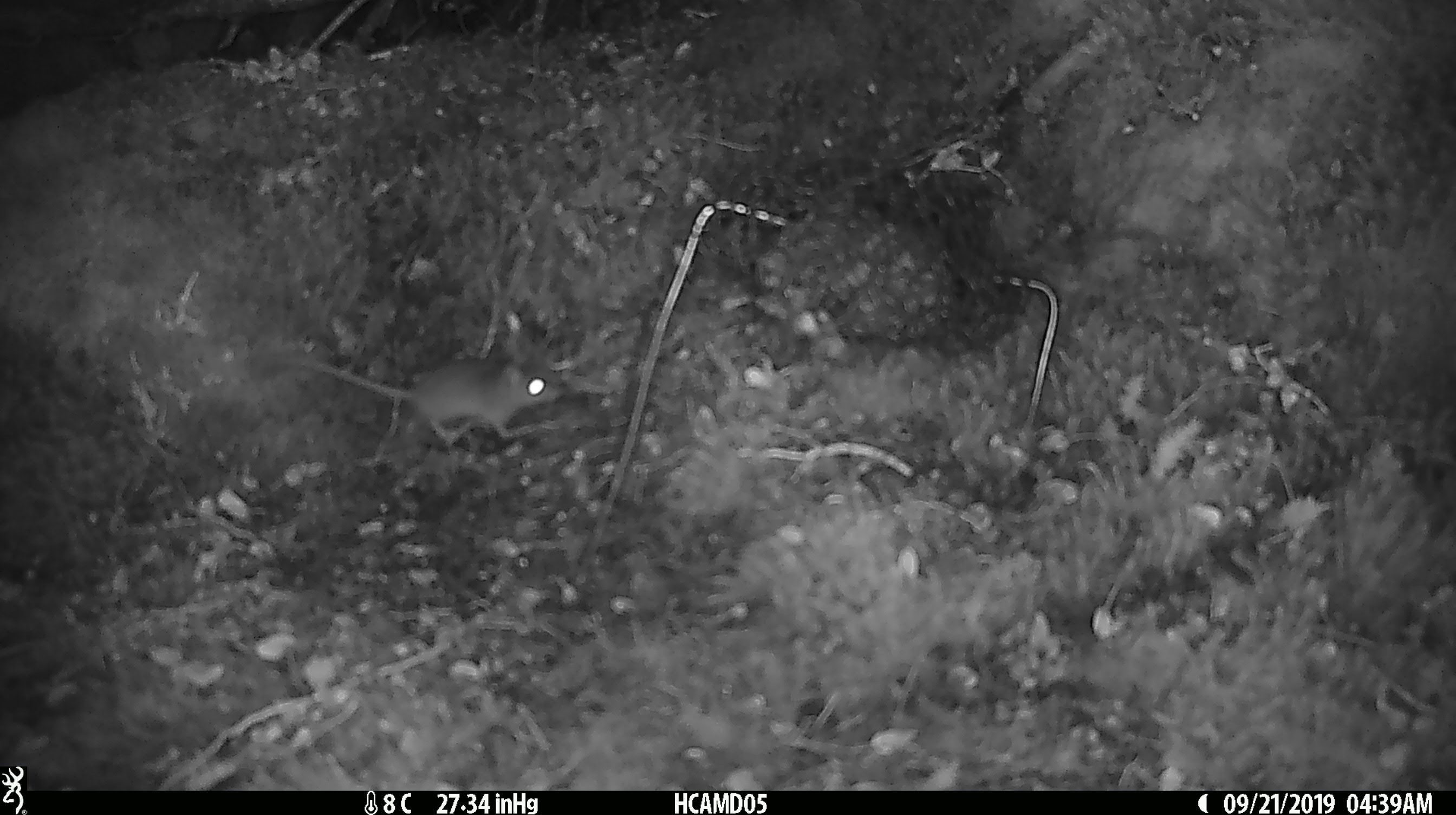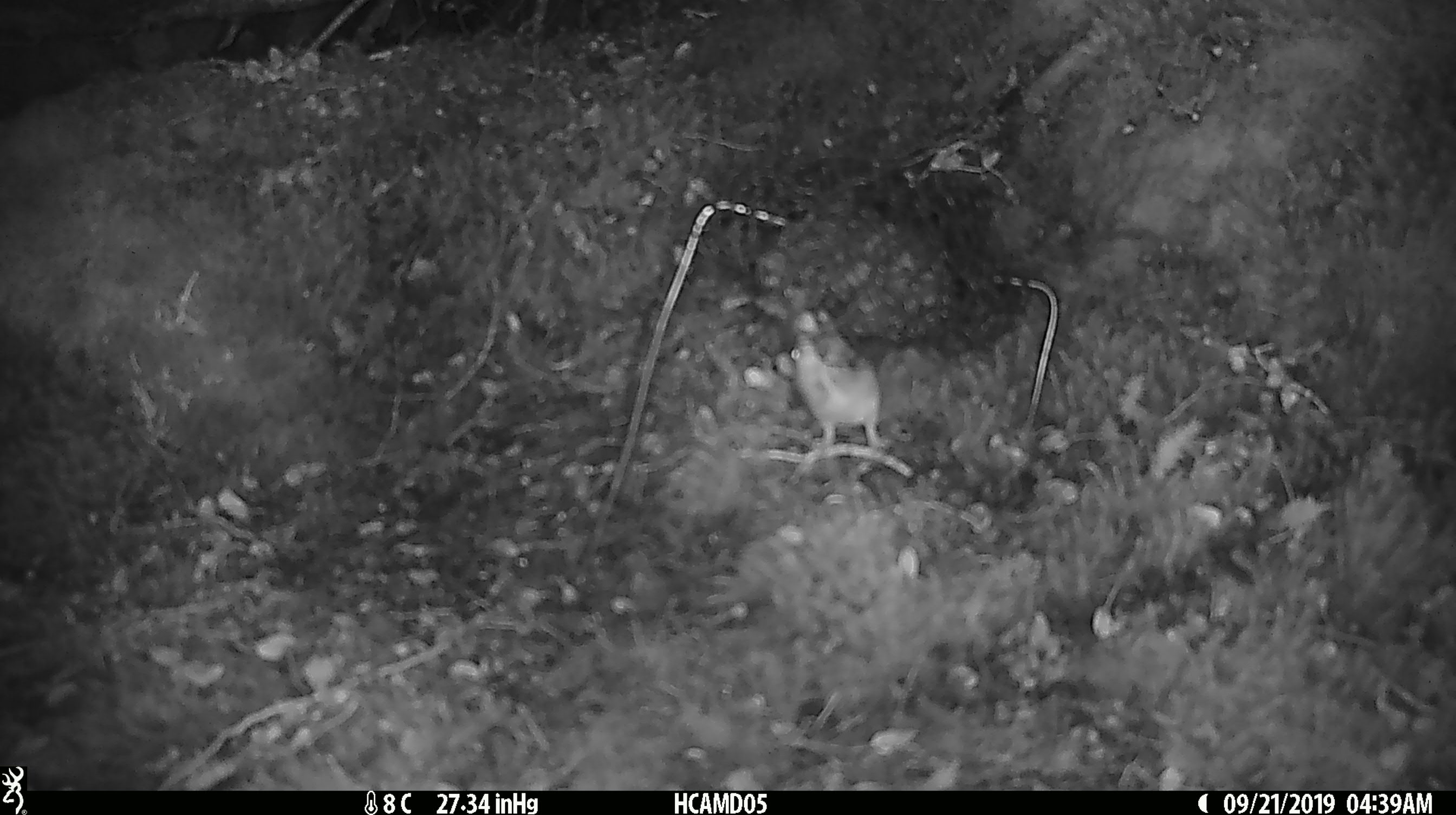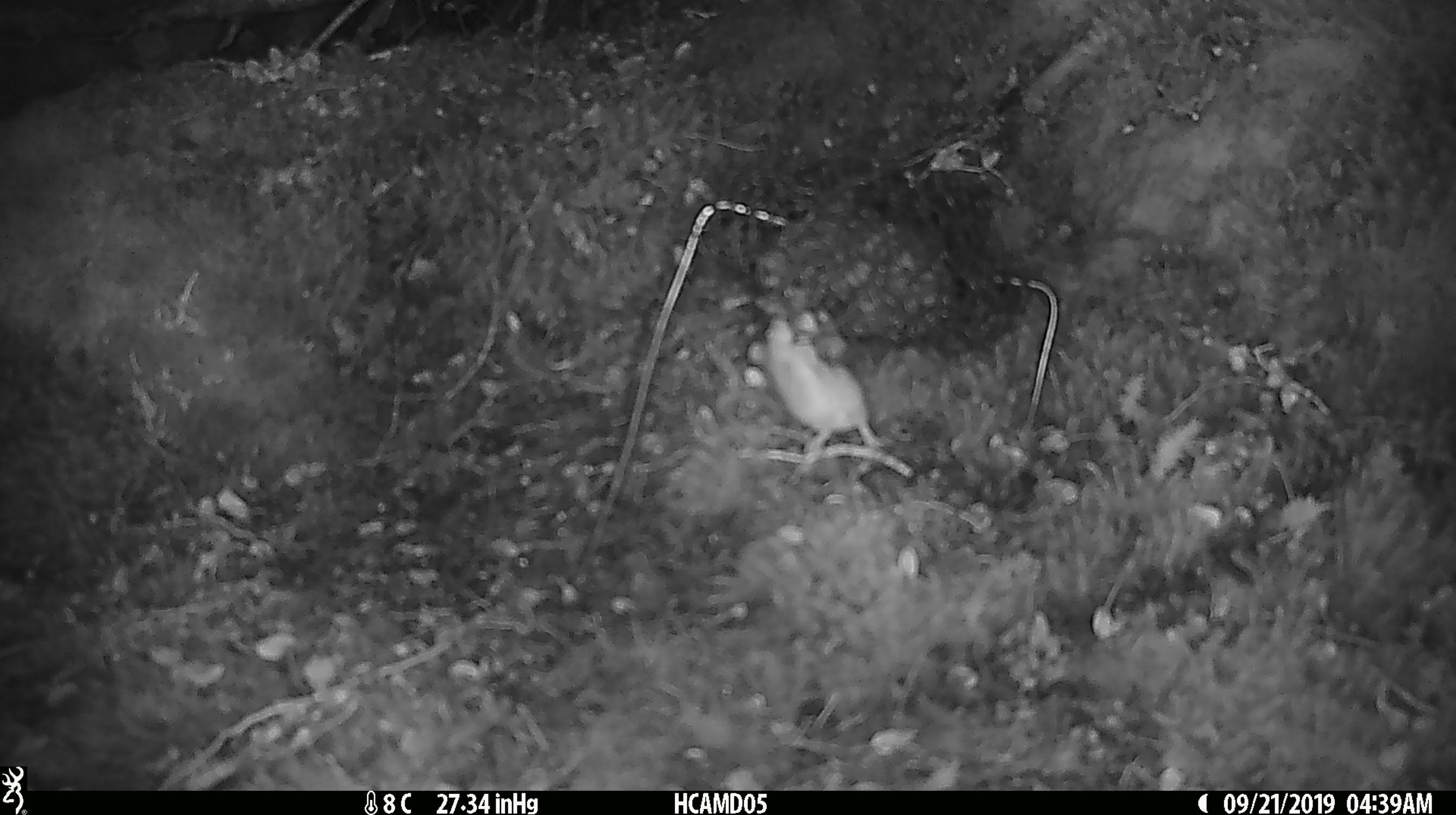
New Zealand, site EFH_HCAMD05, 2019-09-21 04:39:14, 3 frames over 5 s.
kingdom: Animalia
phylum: Chordata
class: Mammalia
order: Rodentia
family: Muridae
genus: Mus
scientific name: Mus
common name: mouse